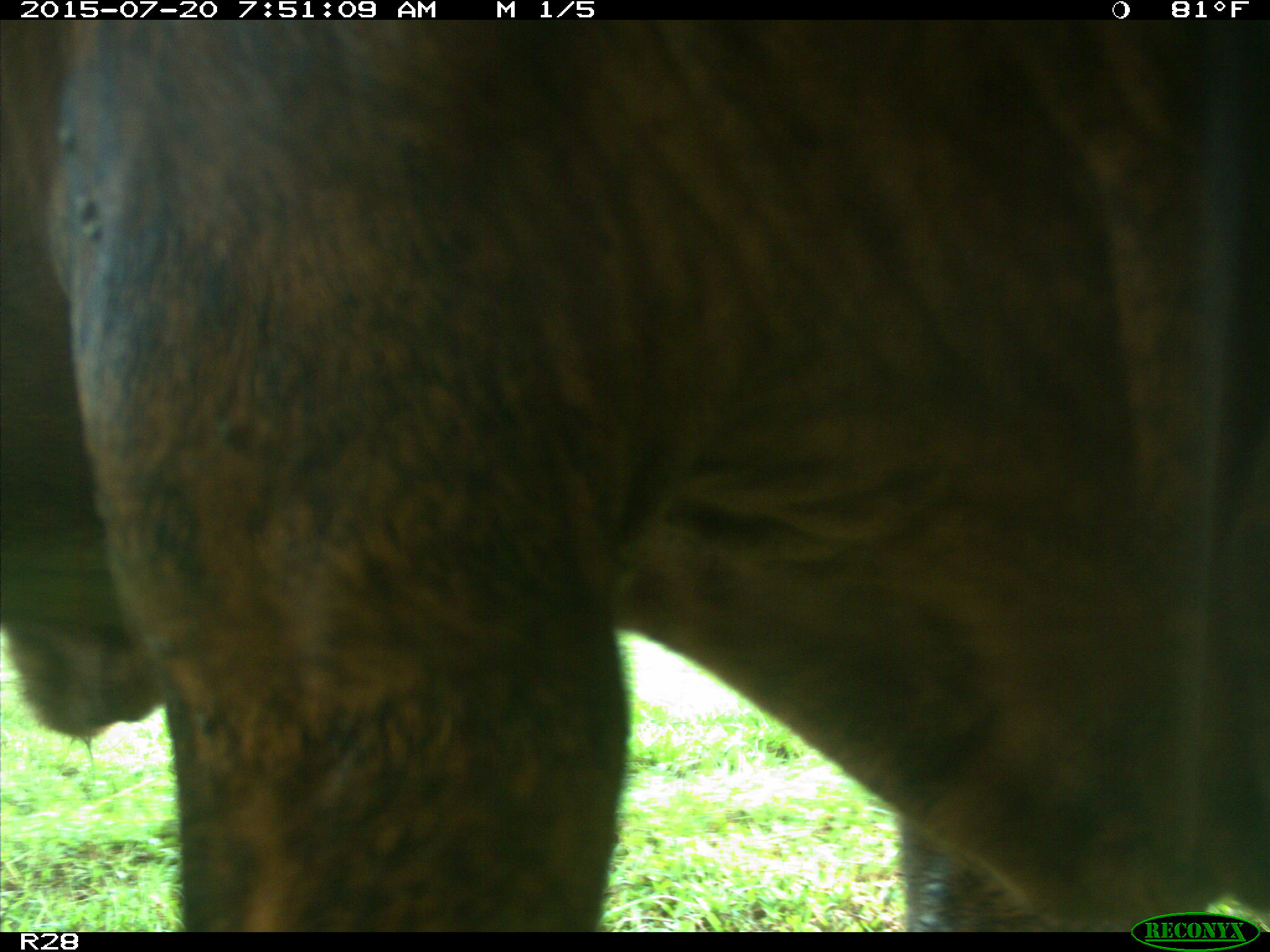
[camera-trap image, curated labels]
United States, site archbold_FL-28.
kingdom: Animalia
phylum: Chordata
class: Mammalia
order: Artiodactyla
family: Bovidae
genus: Bos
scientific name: Bos taurus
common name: domestic cow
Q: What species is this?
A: Bos taurus (domestic cow).